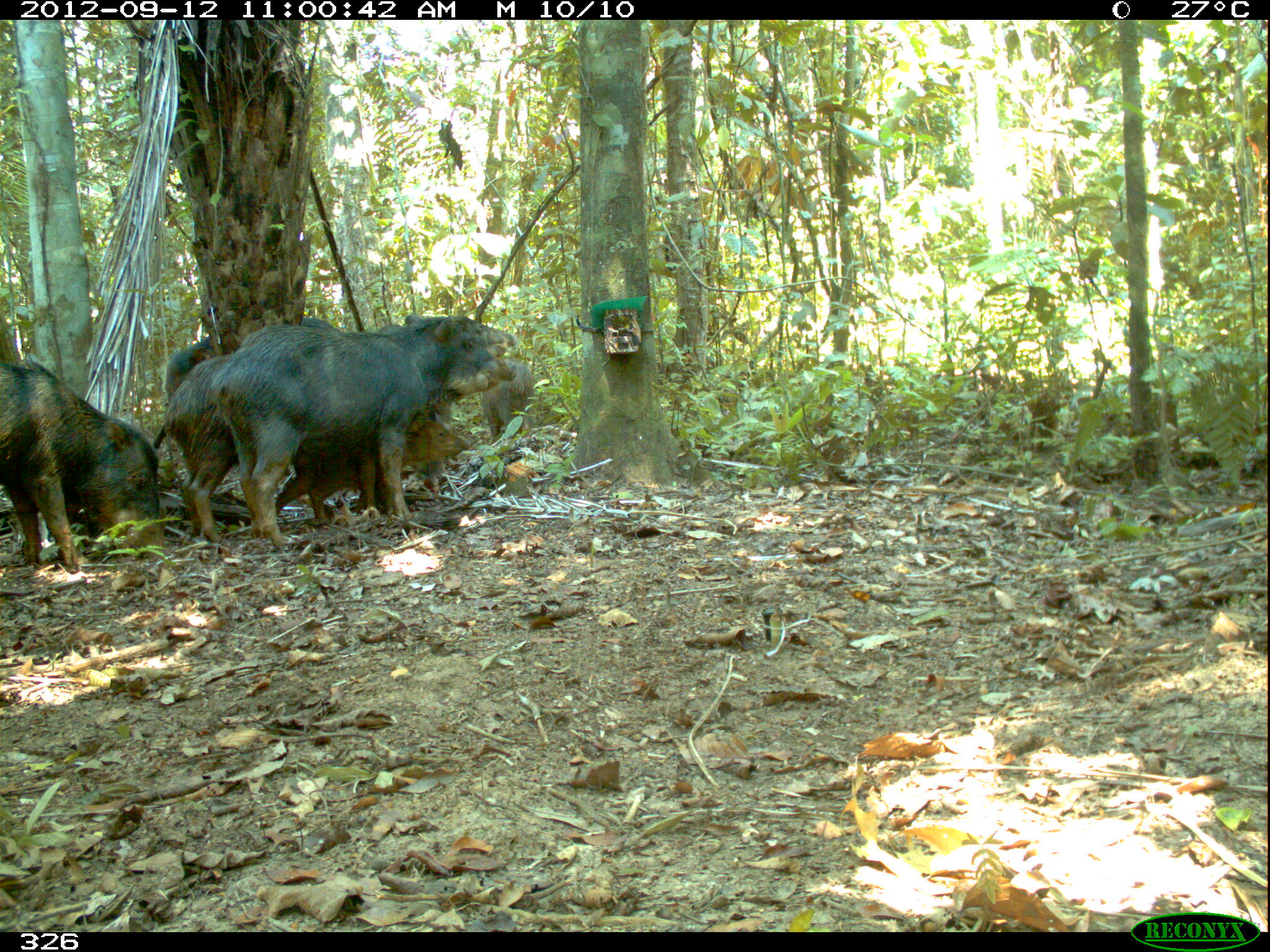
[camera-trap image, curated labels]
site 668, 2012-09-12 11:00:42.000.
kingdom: Animalia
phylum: Chordata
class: Mammalia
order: Artiodactyla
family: Tayassuidae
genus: Tayassu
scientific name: Tayassu pecari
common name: white-lipped peccary